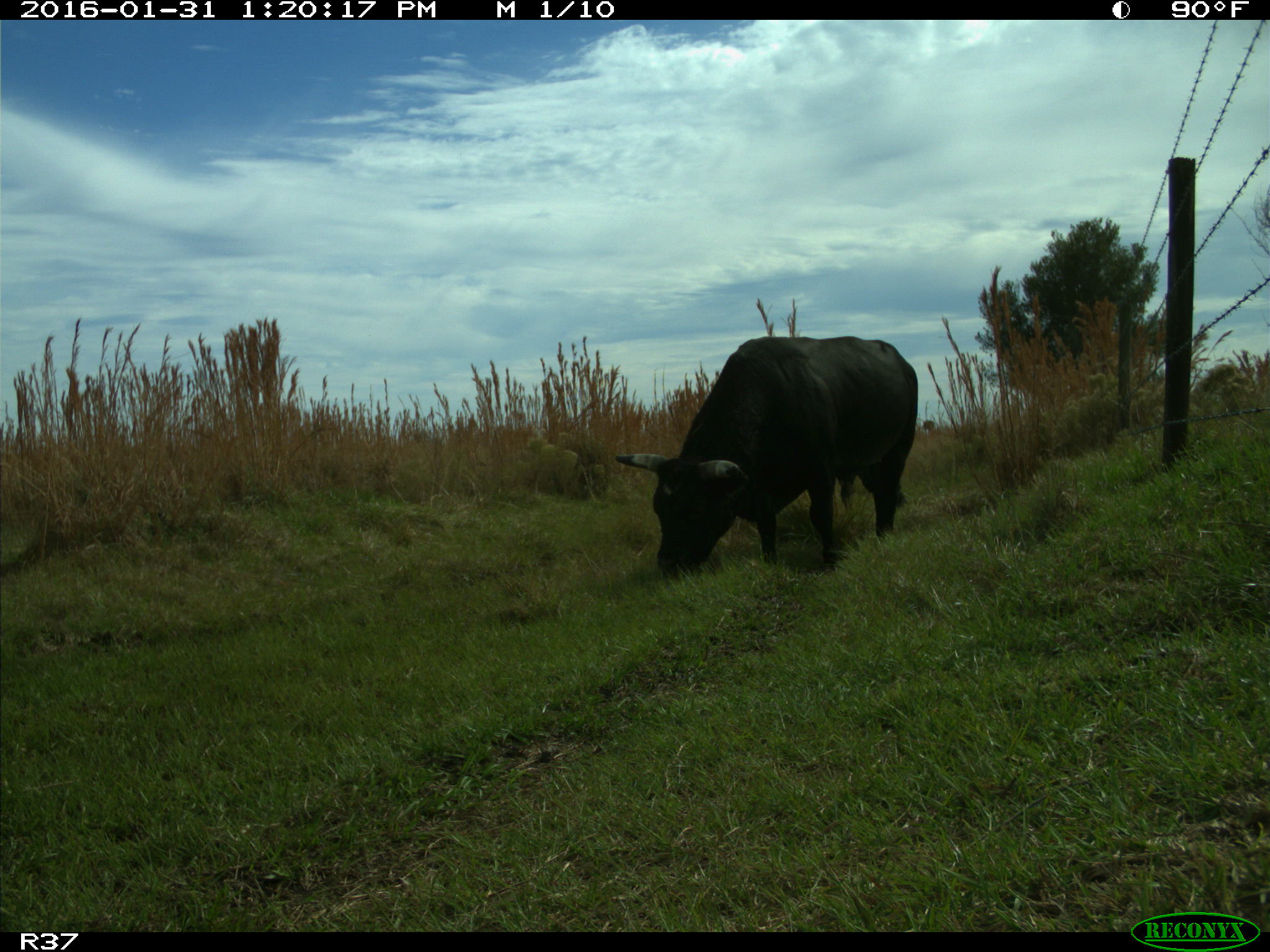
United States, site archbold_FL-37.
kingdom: Animalia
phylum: Chordata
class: Mammalia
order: Artiodactyla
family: Bovidae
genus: Bos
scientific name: Bos taurus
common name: domestic cow